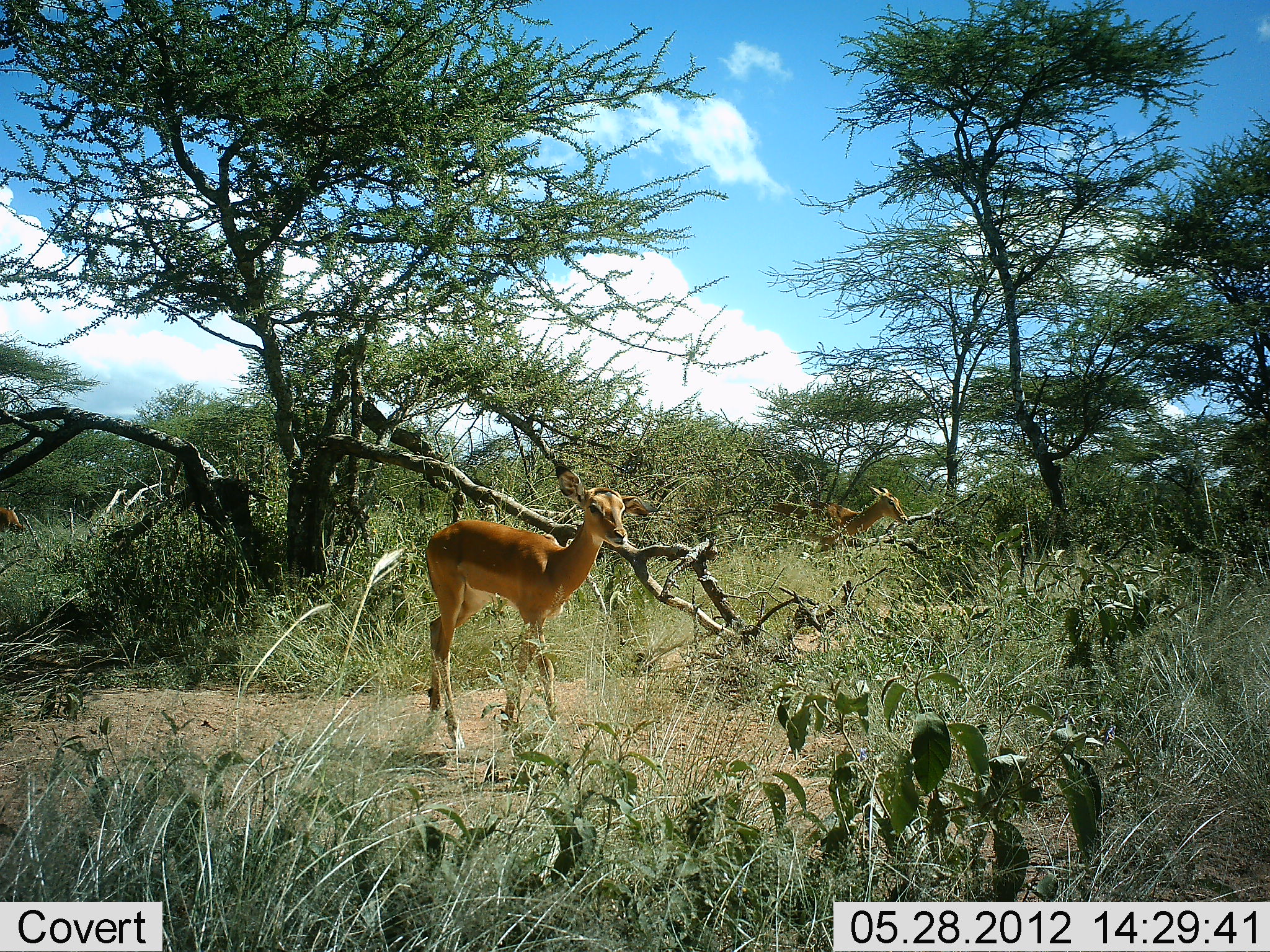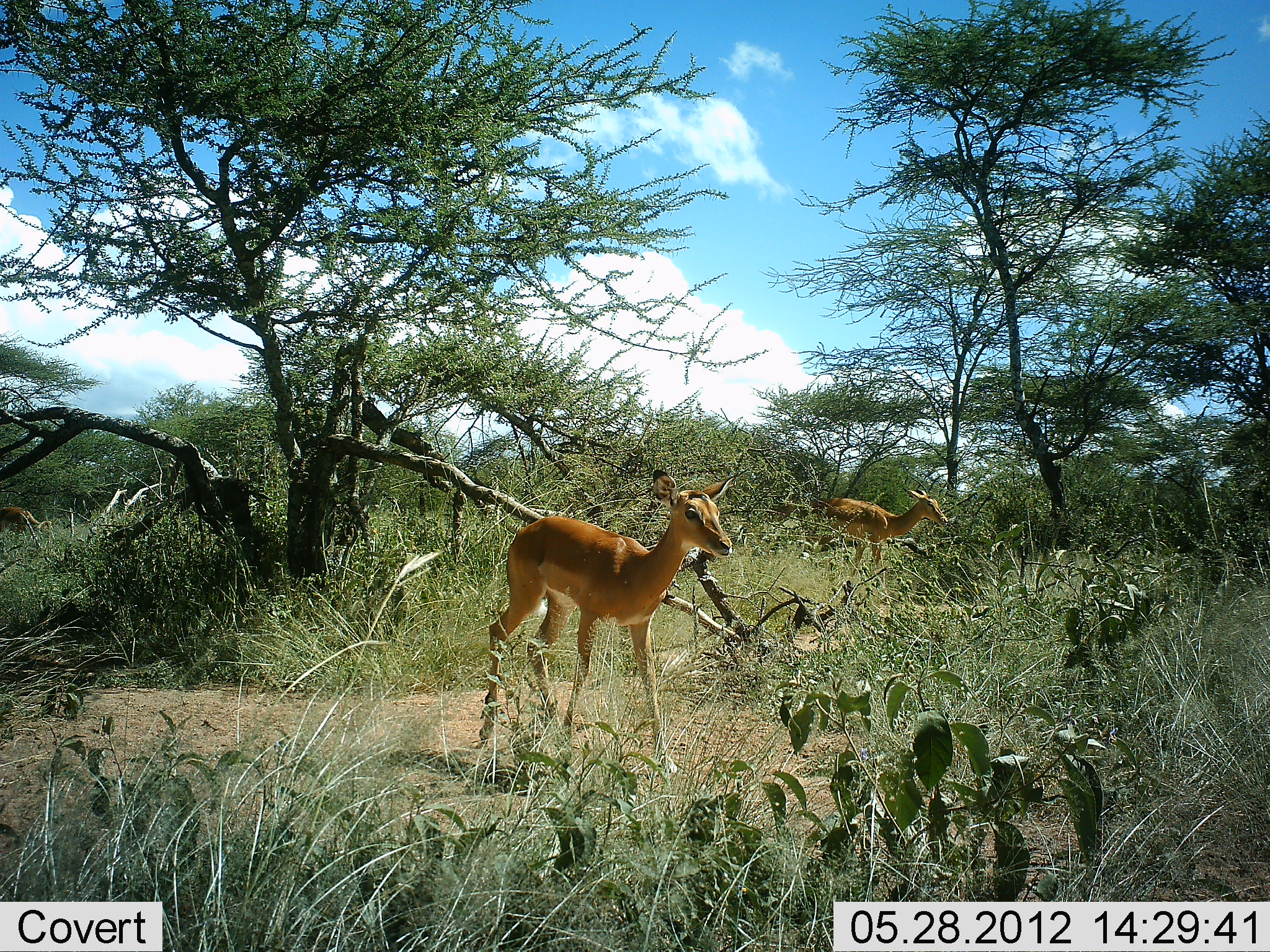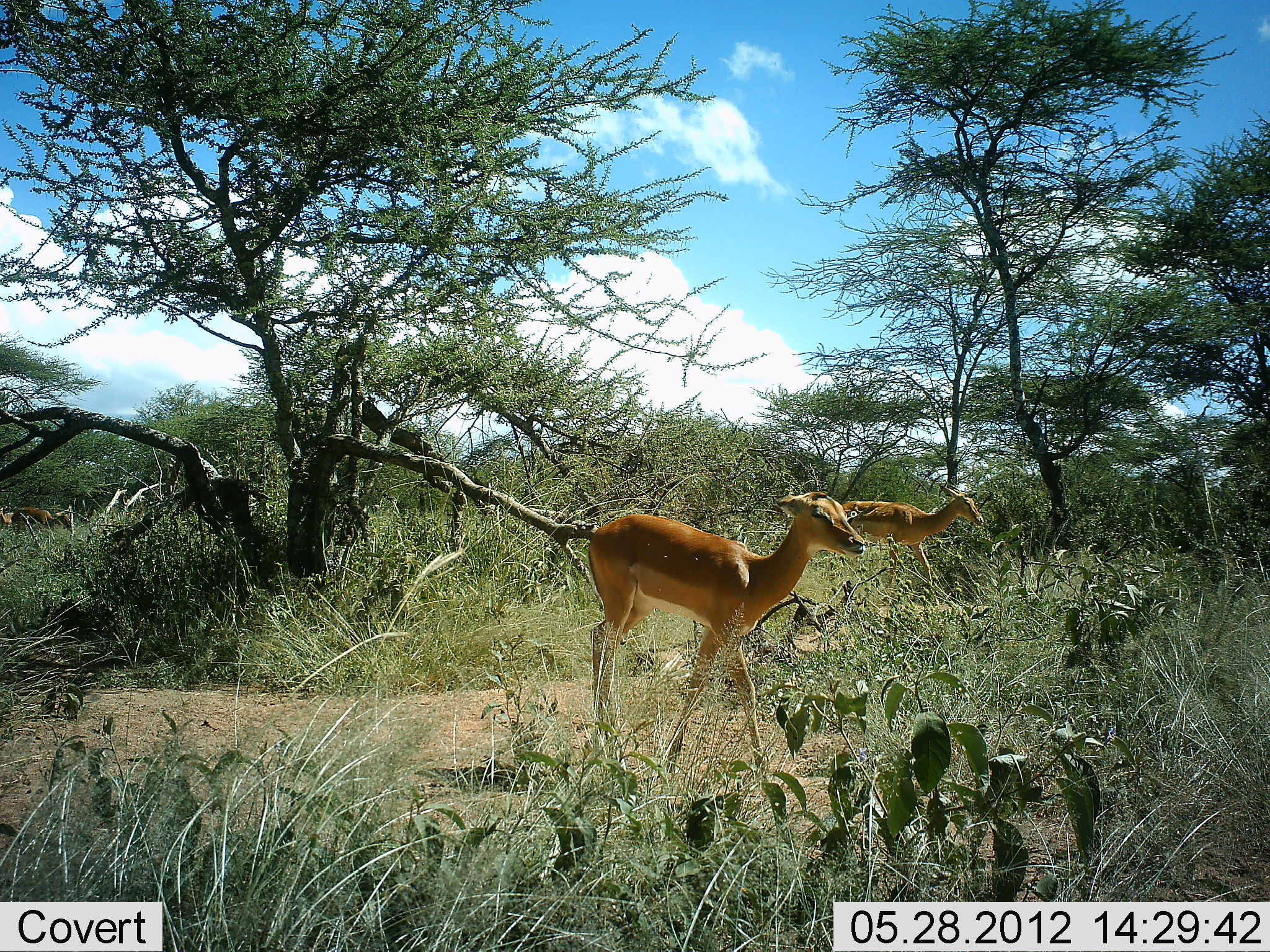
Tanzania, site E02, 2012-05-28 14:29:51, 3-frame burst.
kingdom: Animalia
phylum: Chordata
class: Mammalia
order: Artiodactyla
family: Bovidae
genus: Aepyceros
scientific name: Aepyceros melampus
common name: impala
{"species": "impala (Aepyceros melampus)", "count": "2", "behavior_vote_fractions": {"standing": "10%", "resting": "0%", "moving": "100%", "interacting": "0%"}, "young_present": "20%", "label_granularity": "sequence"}